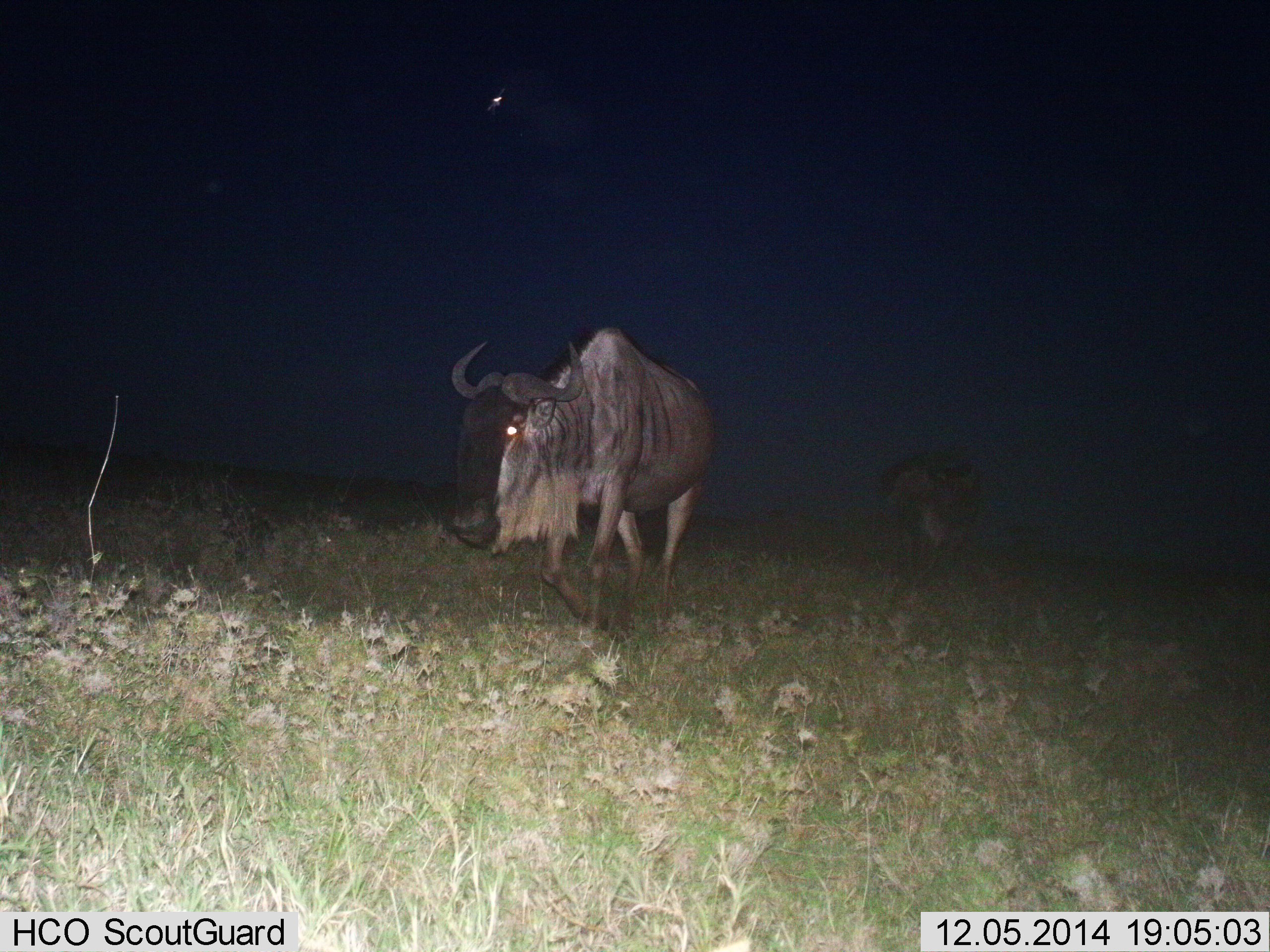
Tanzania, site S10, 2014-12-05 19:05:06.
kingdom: Animalia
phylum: Chordata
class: Mammalia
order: Artiodactyla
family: Bovidae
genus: Connochaetes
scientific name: Connochaetes taurinus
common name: blue wildebeest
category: wildebeest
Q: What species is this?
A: Wildebeest (blue wildebeest) (Connochaetes taurinus).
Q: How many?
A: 2.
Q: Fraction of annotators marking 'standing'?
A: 30%.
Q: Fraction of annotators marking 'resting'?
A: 0%.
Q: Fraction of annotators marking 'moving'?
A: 70%.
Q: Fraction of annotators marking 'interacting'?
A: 0%.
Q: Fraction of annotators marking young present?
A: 0%.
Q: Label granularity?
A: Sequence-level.